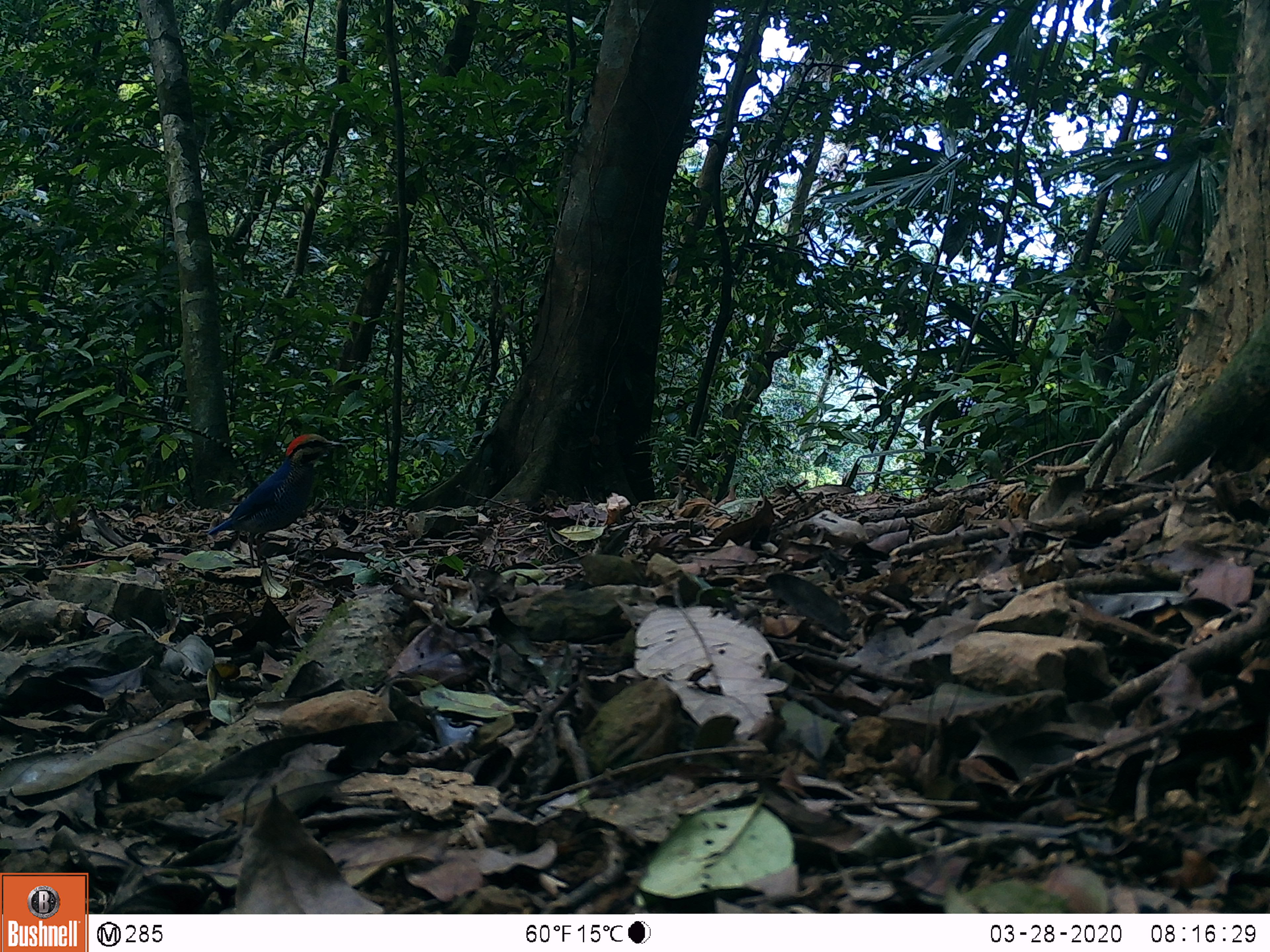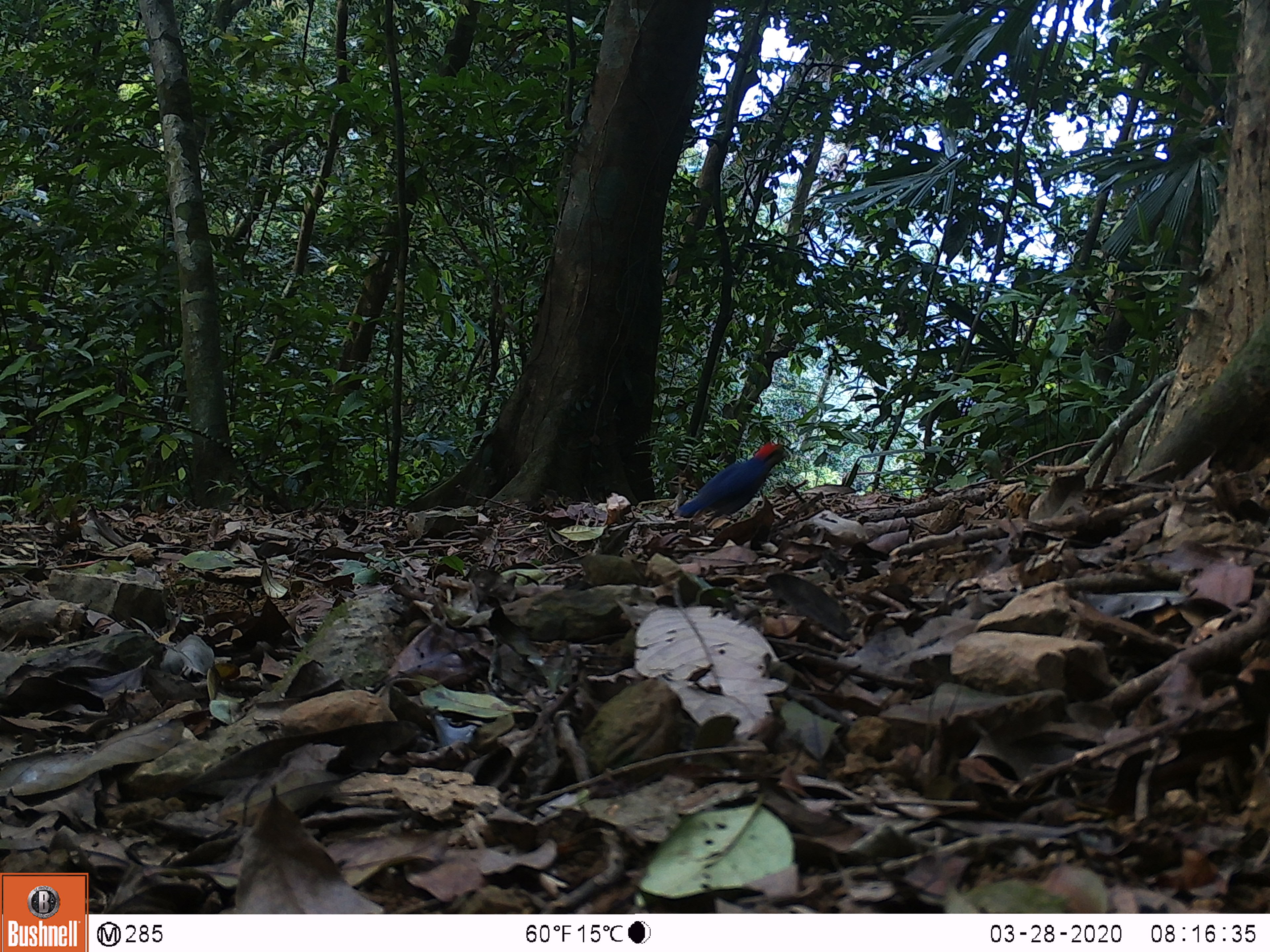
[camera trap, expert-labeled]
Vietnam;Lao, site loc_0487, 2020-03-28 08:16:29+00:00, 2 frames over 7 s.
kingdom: Animalia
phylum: Chordata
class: Aves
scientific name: Aves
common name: bird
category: unidentified bird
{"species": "unidentified bird (bird) (Aves)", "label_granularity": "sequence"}